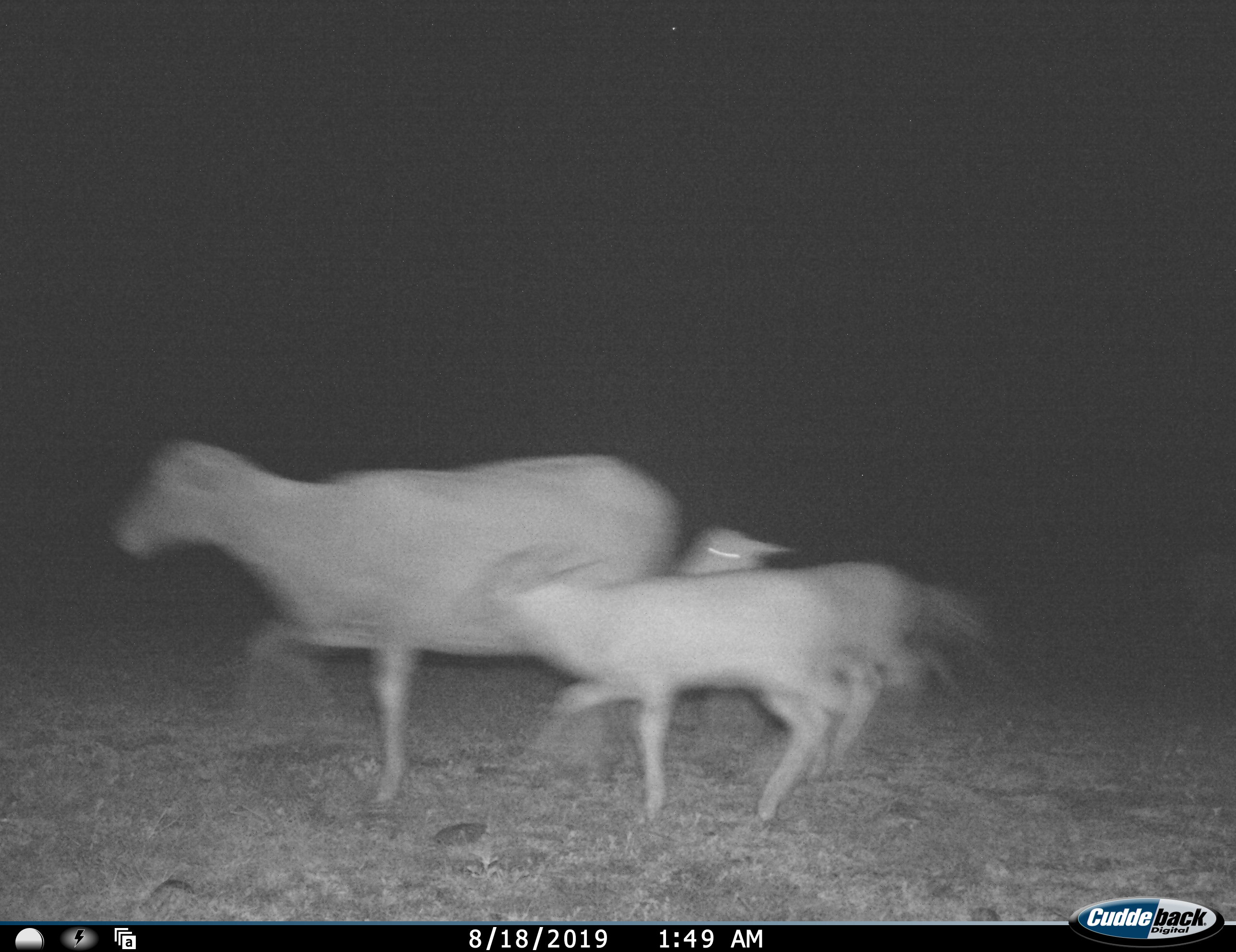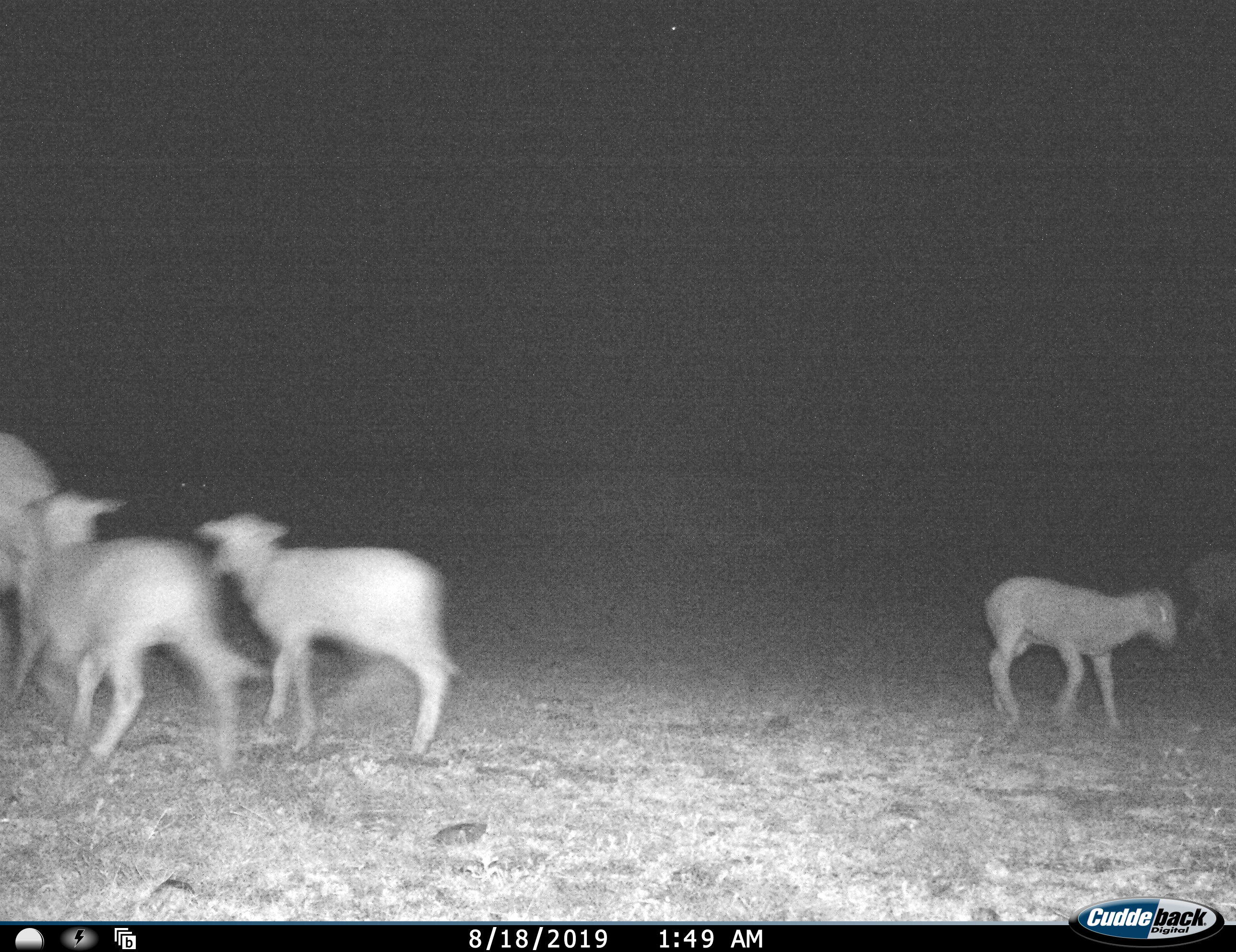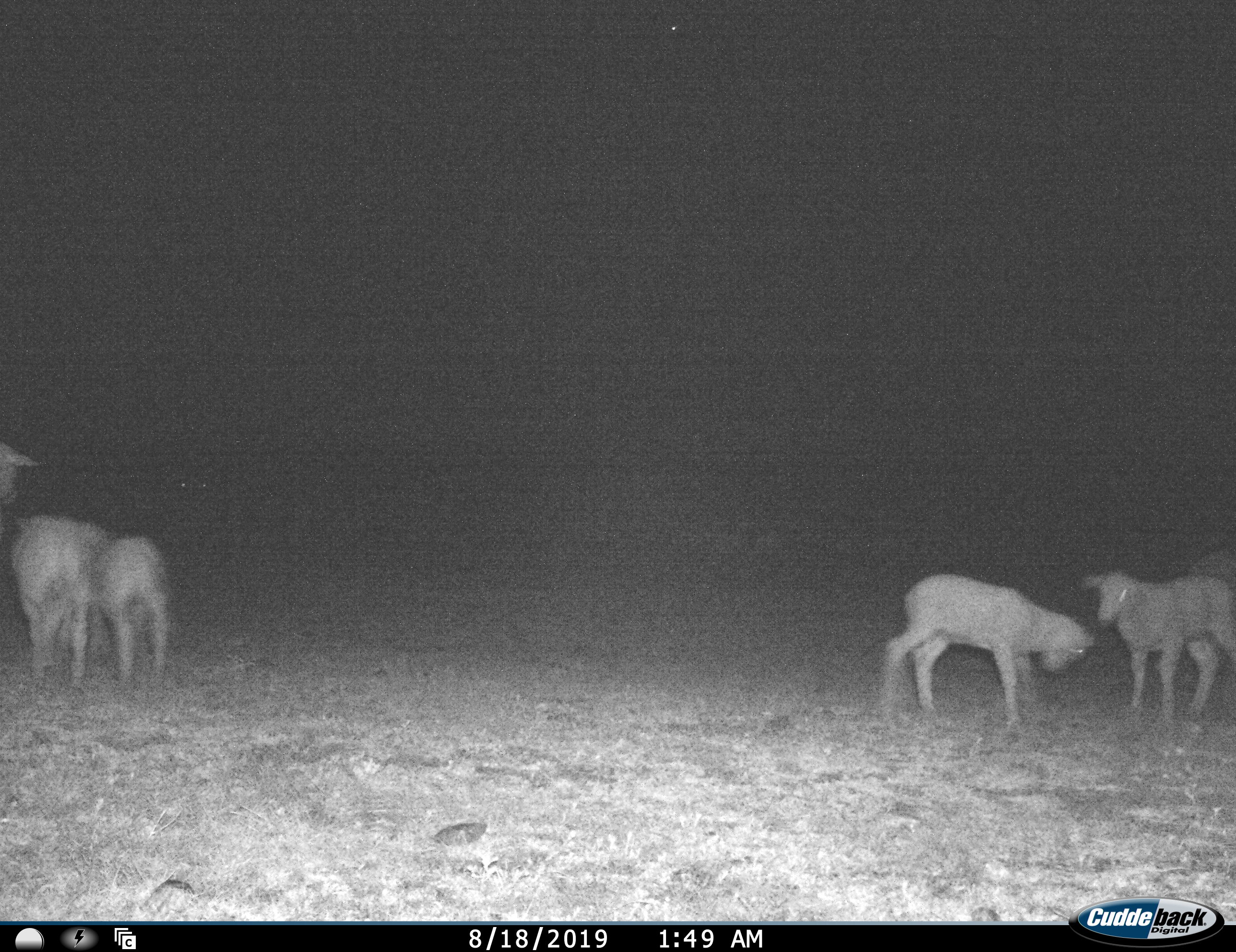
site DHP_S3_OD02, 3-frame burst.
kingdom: Animalia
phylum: Chordata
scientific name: Vertebrata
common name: domestic animal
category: domesticanimal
Domesticanimal (domestic animal) (Vertebrata), count 6. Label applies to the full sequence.